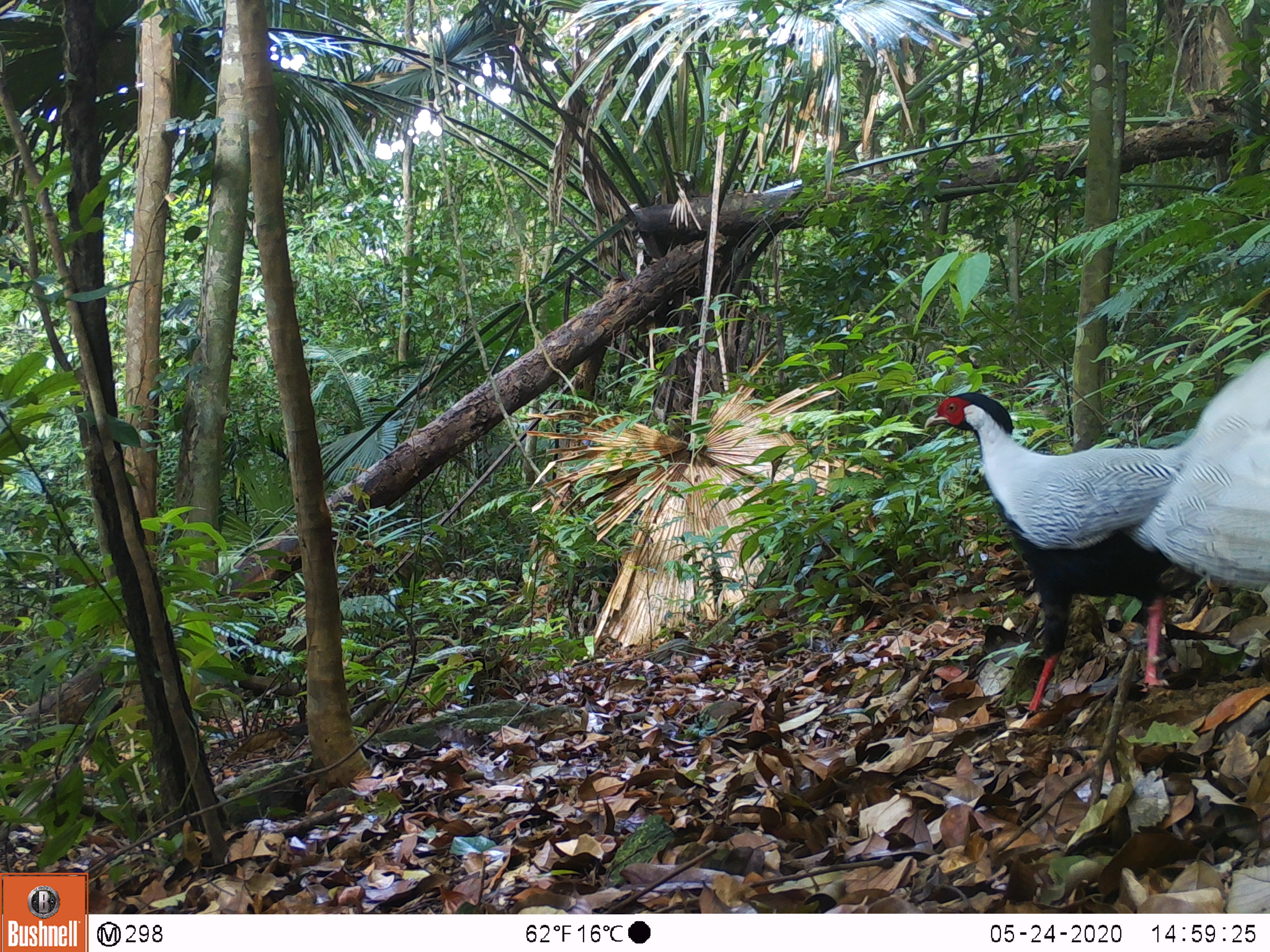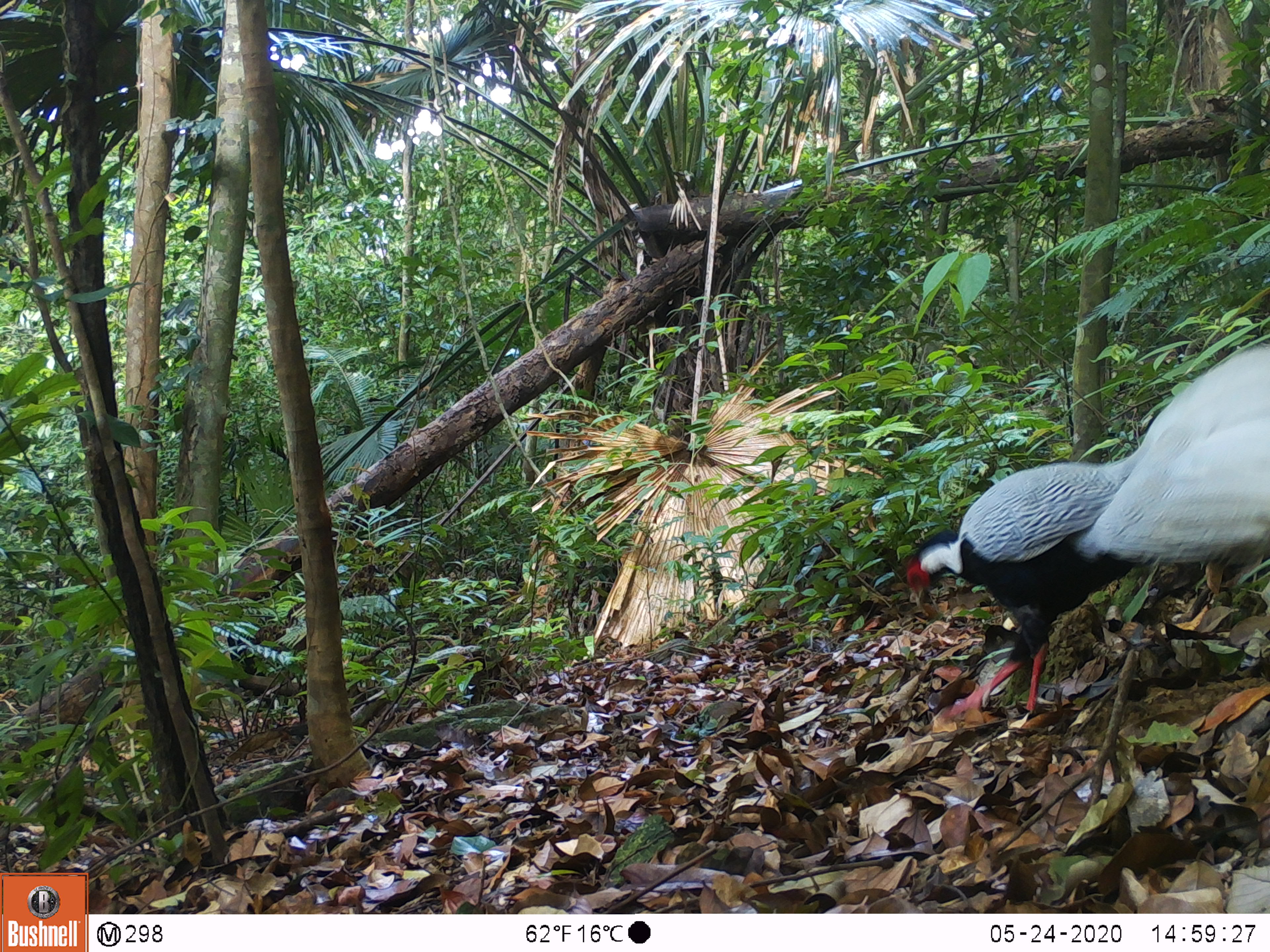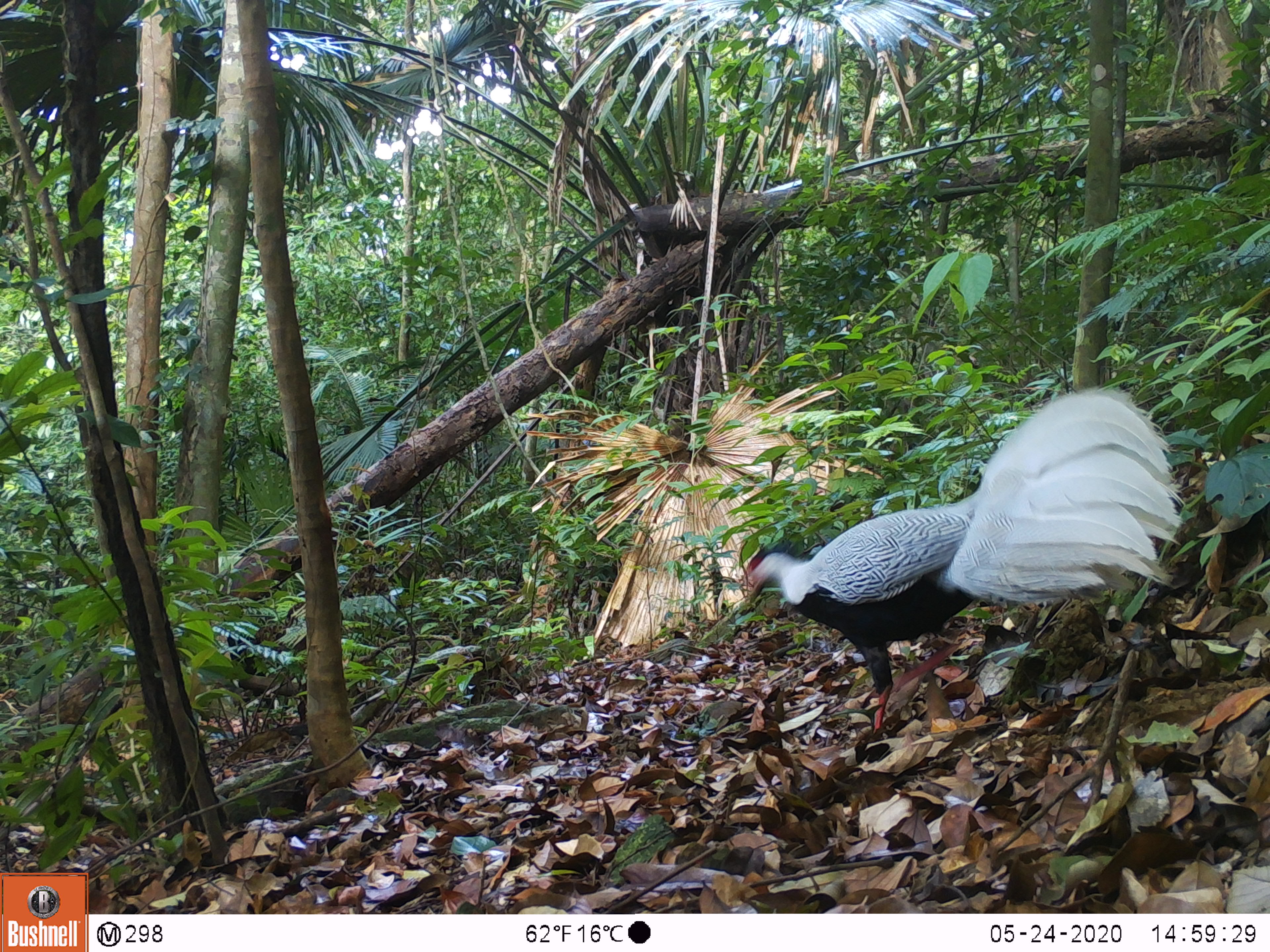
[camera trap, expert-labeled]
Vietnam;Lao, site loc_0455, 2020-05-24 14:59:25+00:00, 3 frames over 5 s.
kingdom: Animalia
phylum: Chordata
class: Aves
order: Galliformes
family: Phasianidae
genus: Lophura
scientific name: Lophura nycthemera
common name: silver pheasant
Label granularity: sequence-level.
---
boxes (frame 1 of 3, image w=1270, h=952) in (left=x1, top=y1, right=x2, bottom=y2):
silver pheasant: (left=922, top=348, right=1270, bottom=716)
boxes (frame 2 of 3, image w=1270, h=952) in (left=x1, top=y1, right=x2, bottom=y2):
silver pheasant: (left=902, top=337, right=1270, bottom=722)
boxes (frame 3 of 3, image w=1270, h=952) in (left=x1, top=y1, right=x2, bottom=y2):
silver pheasant: (left=741, top=383, right=1186, bottom=733)